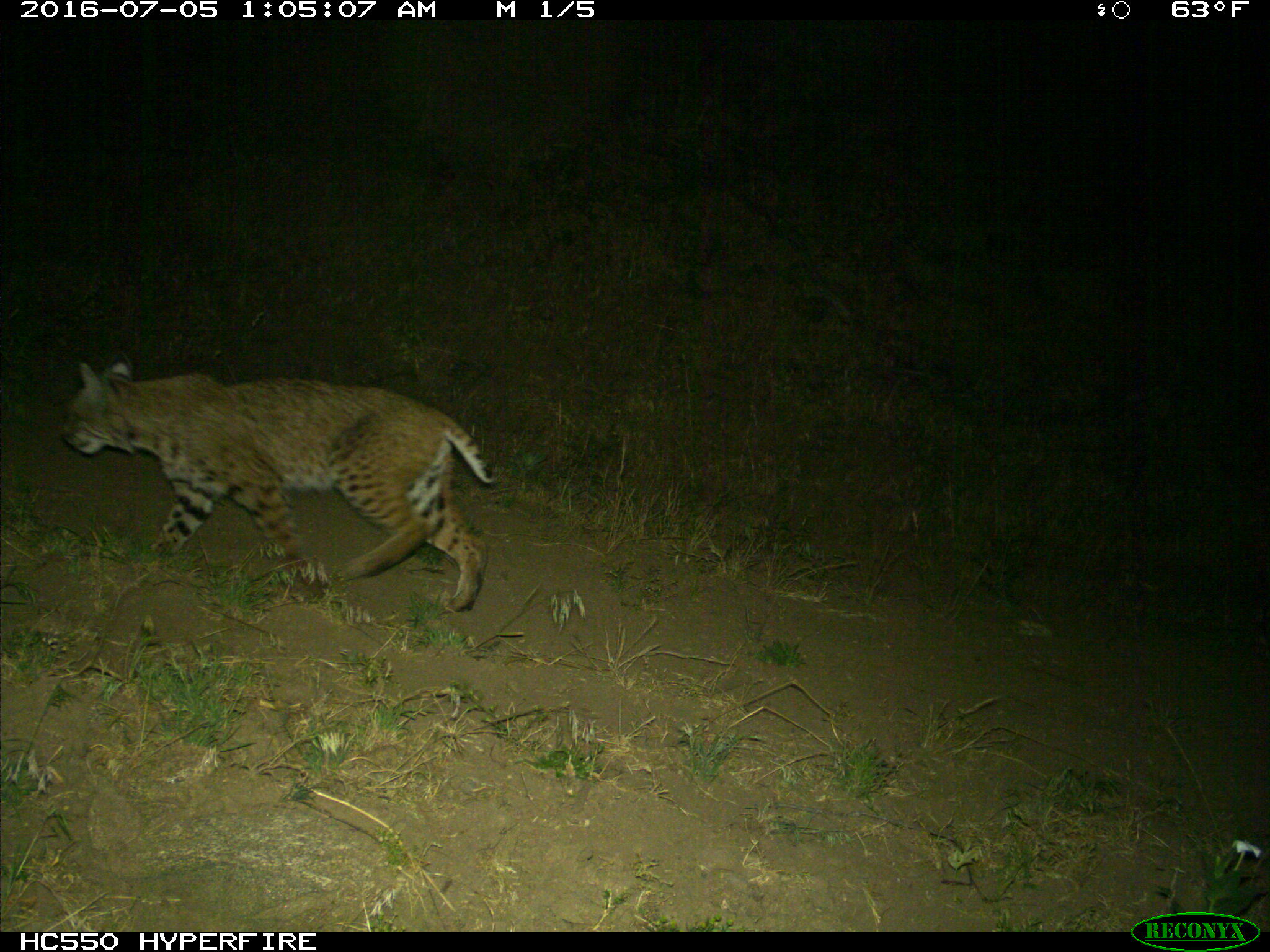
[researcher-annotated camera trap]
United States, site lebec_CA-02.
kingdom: Animalia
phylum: Chordata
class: Mammalia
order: Carnivora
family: Felidae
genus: Lynx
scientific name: Lynx rufus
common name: bobcat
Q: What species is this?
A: Lynx rufus (bobcat).